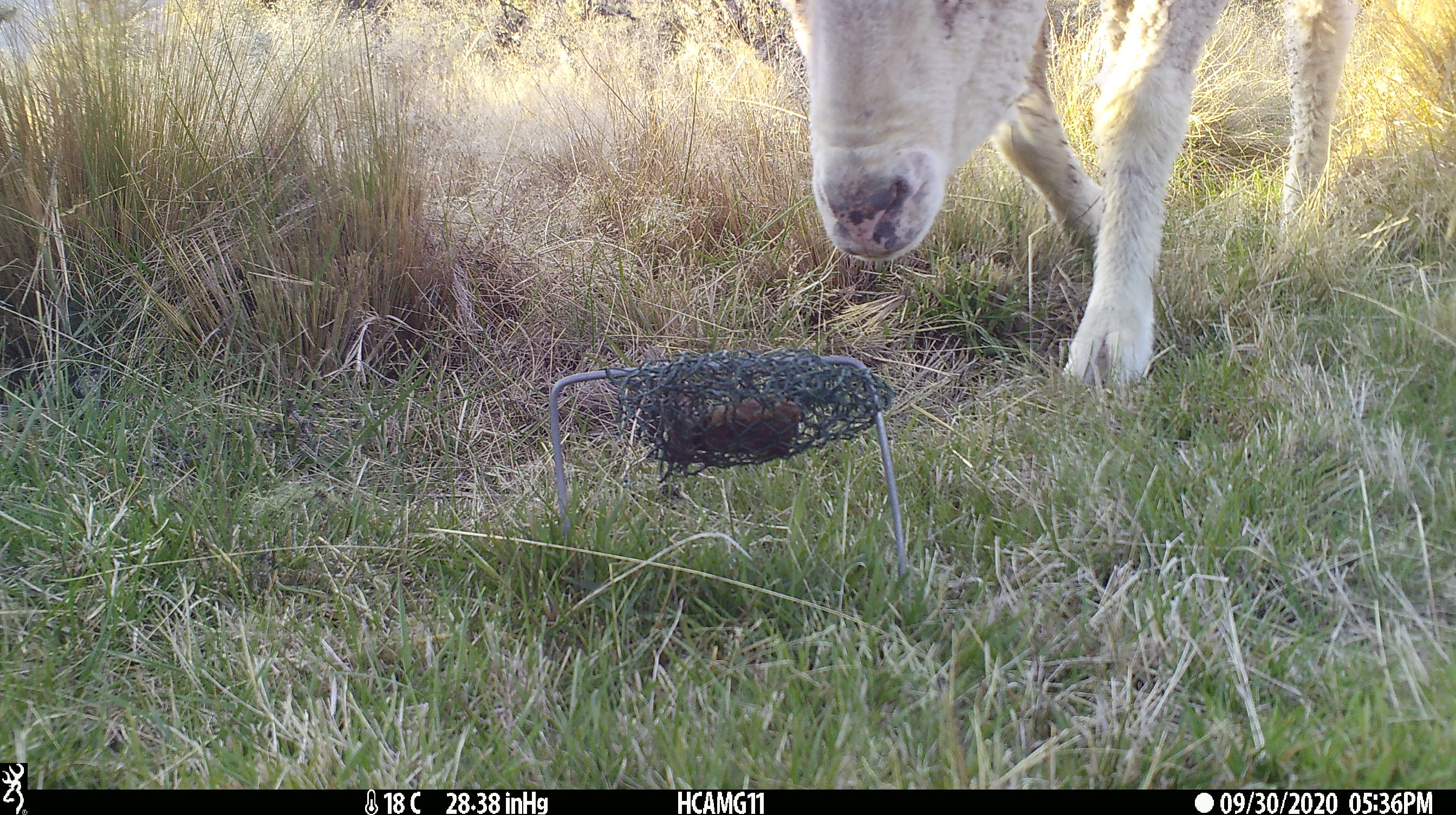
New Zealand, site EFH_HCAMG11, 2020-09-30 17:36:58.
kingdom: Animalia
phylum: Chordata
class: Mammalia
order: Artiodactyla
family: Bovidae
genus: Ovis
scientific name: Ovis aries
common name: domestic sheep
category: sheep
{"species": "sheep (domestic sheep) (Ovis aries)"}